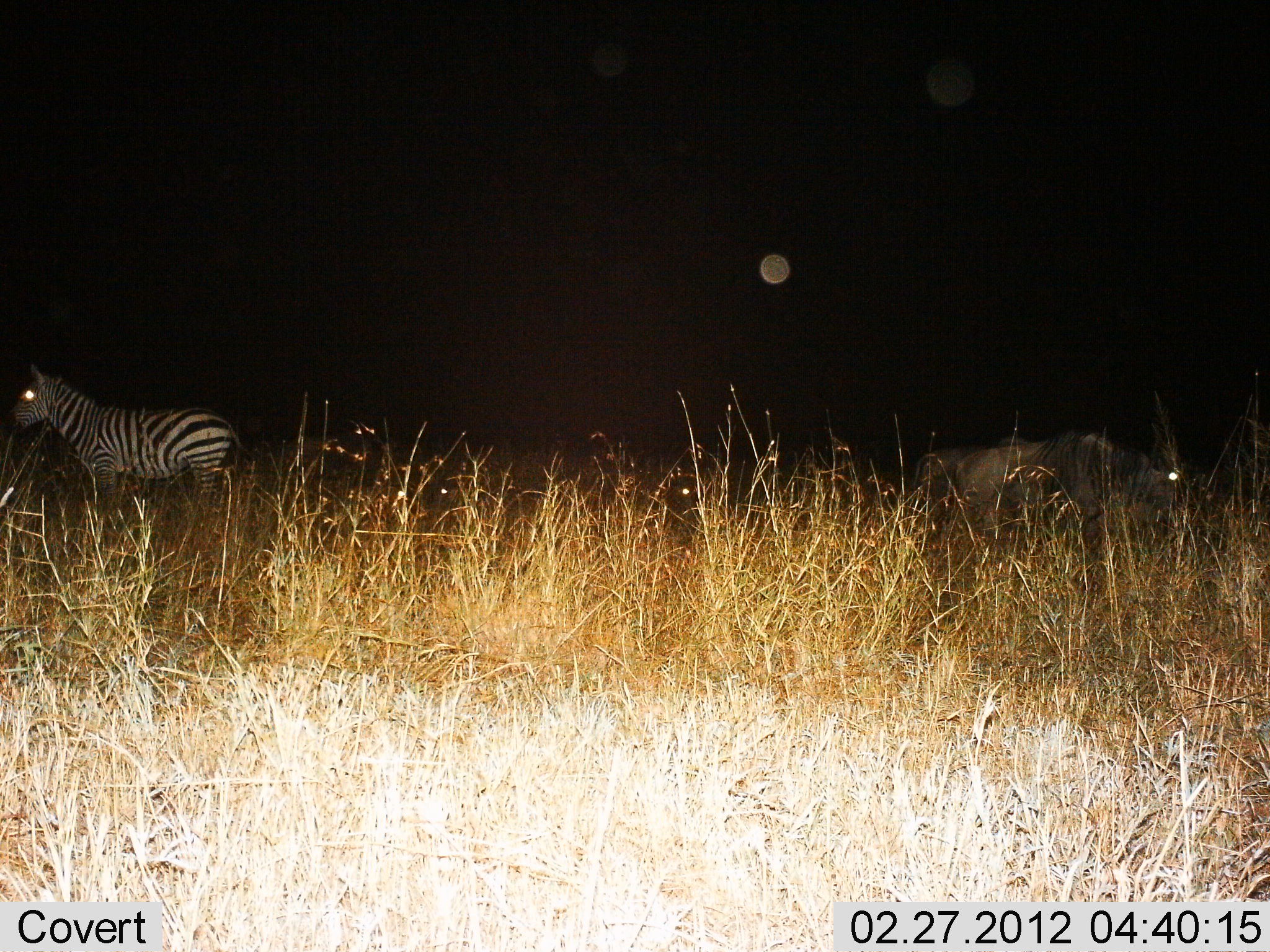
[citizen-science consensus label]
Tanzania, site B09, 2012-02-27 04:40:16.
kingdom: Animalia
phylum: Chordata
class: Mammalia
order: Artiodactyla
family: Bovidae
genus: Connochaetes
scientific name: Connochaetes taurinus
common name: blue wildebeest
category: wildebeest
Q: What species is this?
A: Wildebeest (blue wildebeest) (Connochaetes taurinus).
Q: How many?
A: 1.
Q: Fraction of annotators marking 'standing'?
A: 92%.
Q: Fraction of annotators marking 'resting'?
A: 0%.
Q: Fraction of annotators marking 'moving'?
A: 0%.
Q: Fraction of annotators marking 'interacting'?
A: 0%.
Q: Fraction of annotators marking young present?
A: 0%.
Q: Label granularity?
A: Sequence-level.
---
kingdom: Animalia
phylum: Chordata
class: Mammalia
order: Perissodactyla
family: Equidae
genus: Equus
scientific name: Equus quagga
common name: plains zebra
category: zebra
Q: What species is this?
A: Zebra (plains zebra) (Equus quagga).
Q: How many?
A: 1.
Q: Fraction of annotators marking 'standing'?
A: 100%.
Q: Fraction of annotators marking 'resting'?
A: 0%.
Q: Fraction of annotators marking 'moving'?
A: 0%.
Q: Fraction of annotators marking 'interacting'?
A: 0%.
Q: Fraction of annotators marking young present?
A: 0%.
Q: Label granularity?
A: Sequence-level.